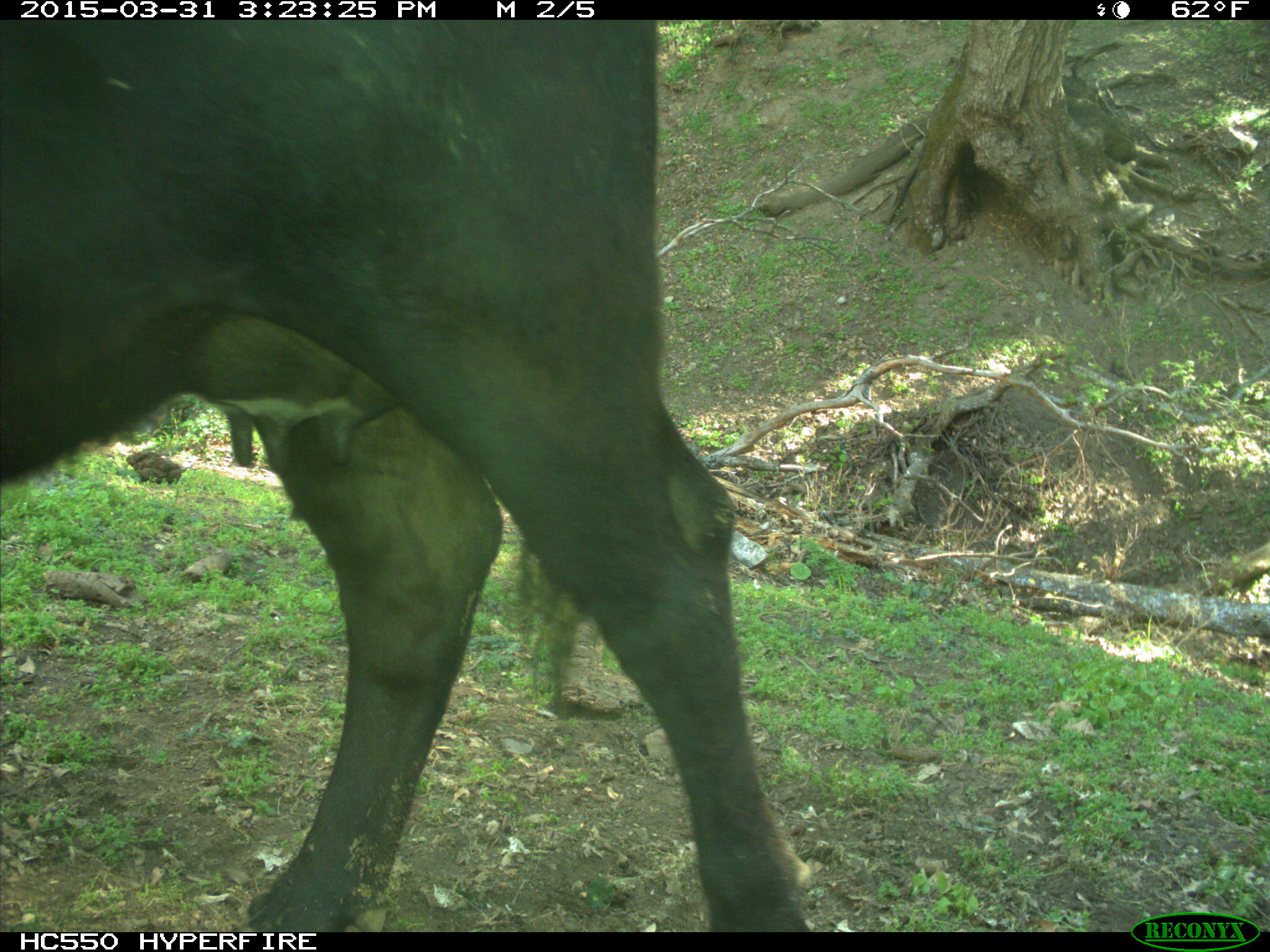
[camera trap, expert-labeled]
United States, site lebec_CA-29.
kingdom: Animalia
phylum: Chordata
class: Mammalia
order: Artiodactyla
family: Bovidae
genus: Bos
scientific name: Bos taurus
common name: domestic cow